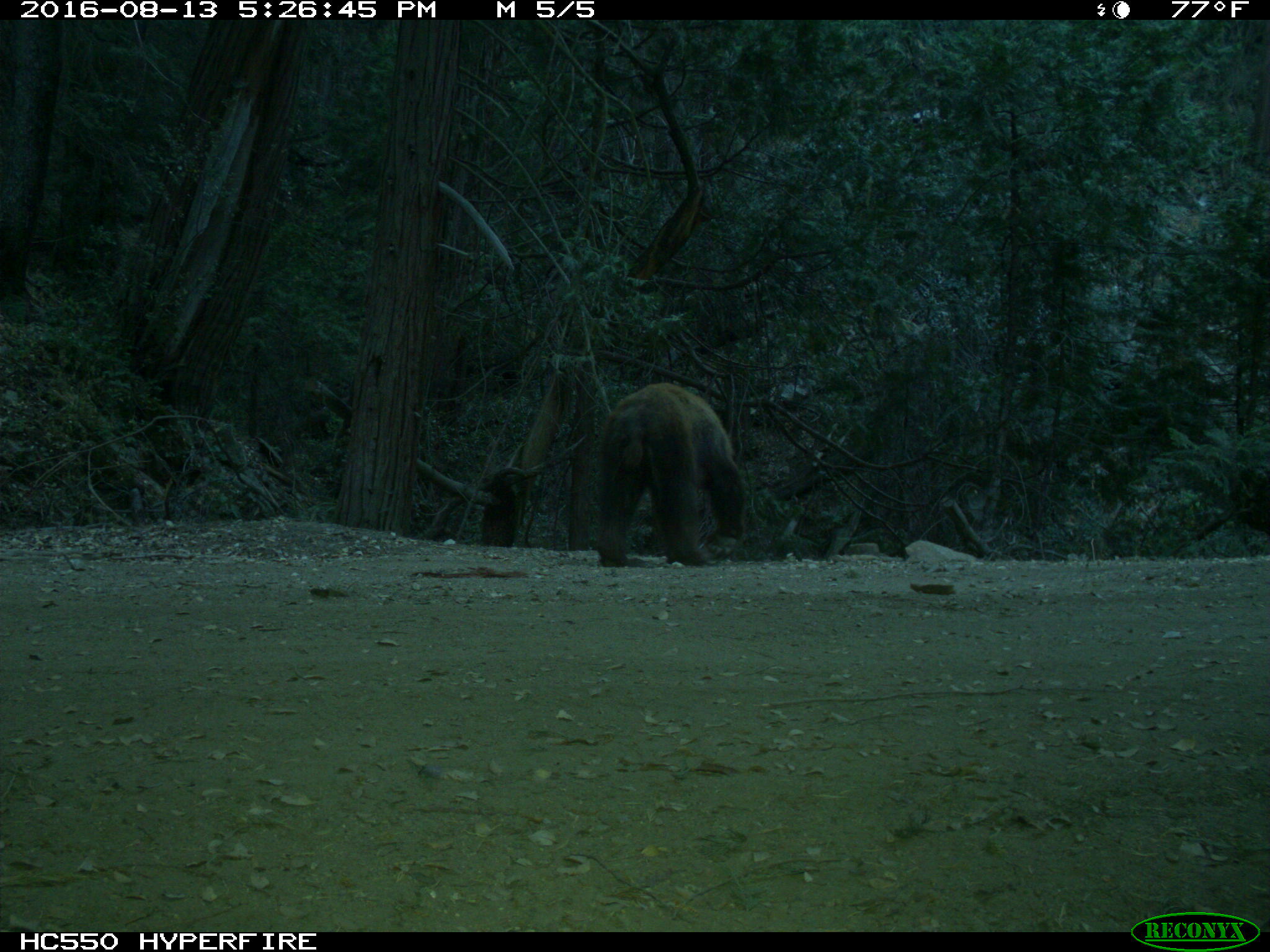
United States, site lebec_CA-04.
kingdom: Animalia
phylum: Chordata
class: Mammalia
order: Carnivora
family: Ursidae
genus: Ursus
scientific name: Ursus americanus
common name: american black bear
Ursus americanus (american black bear).